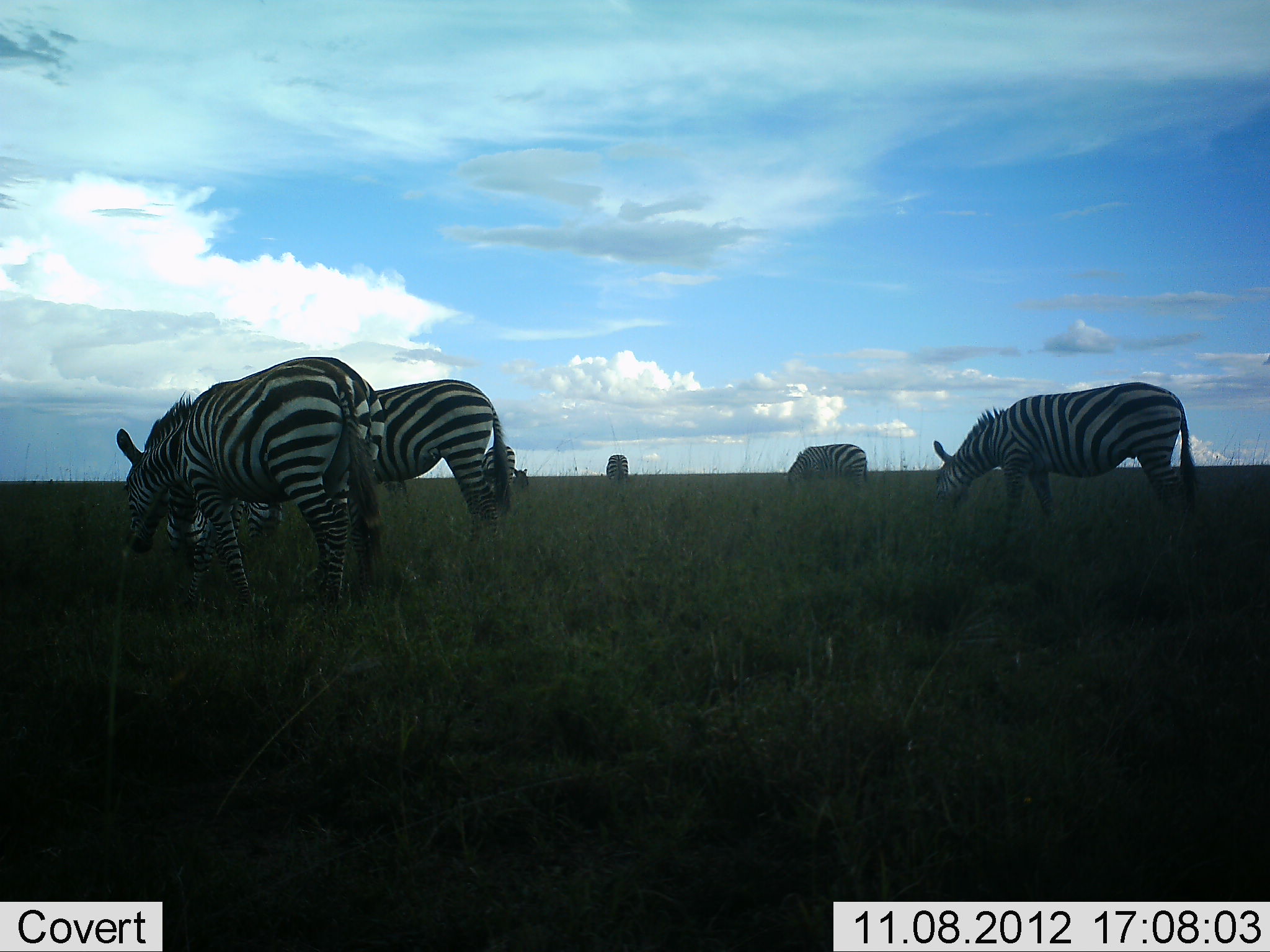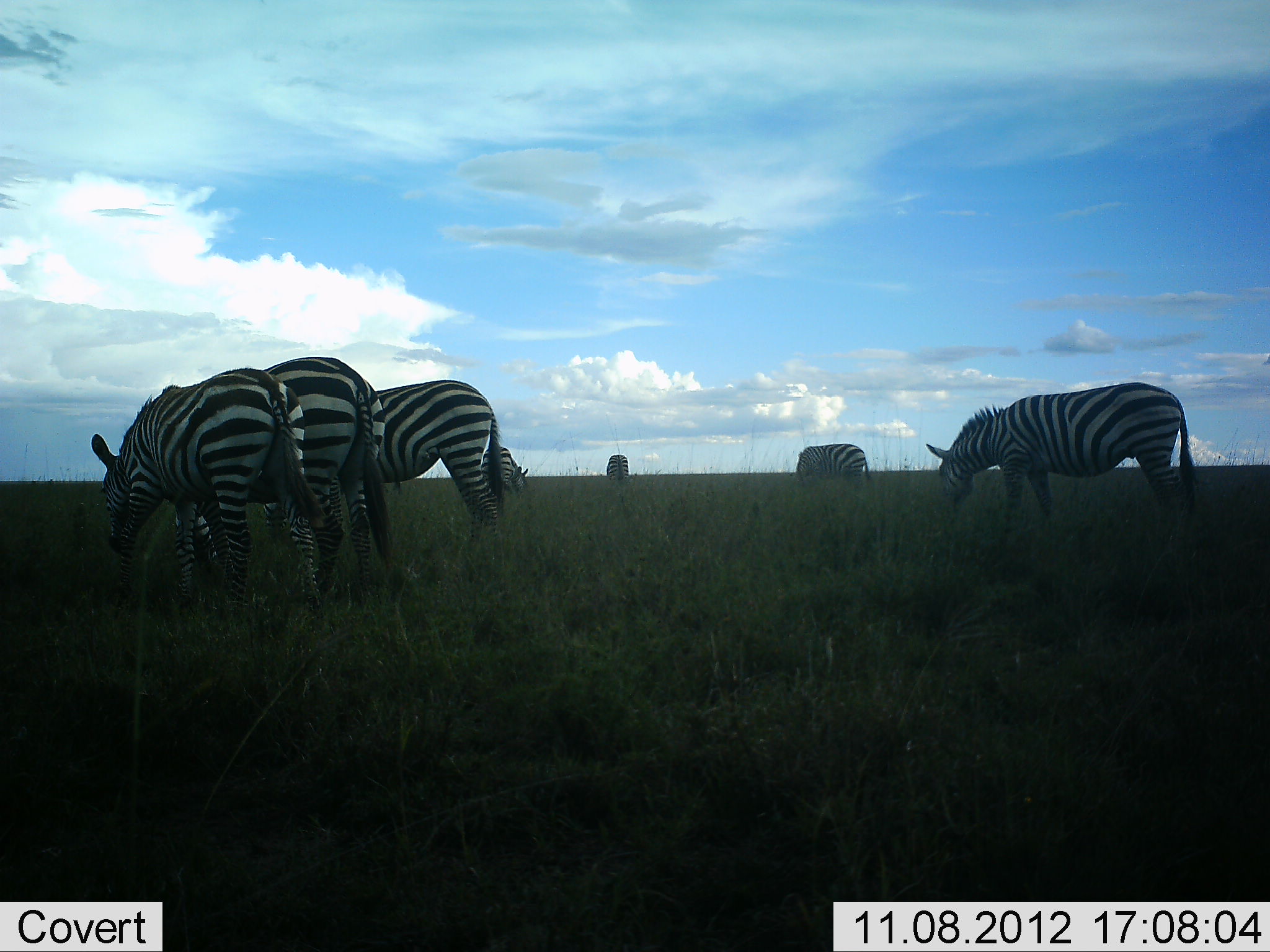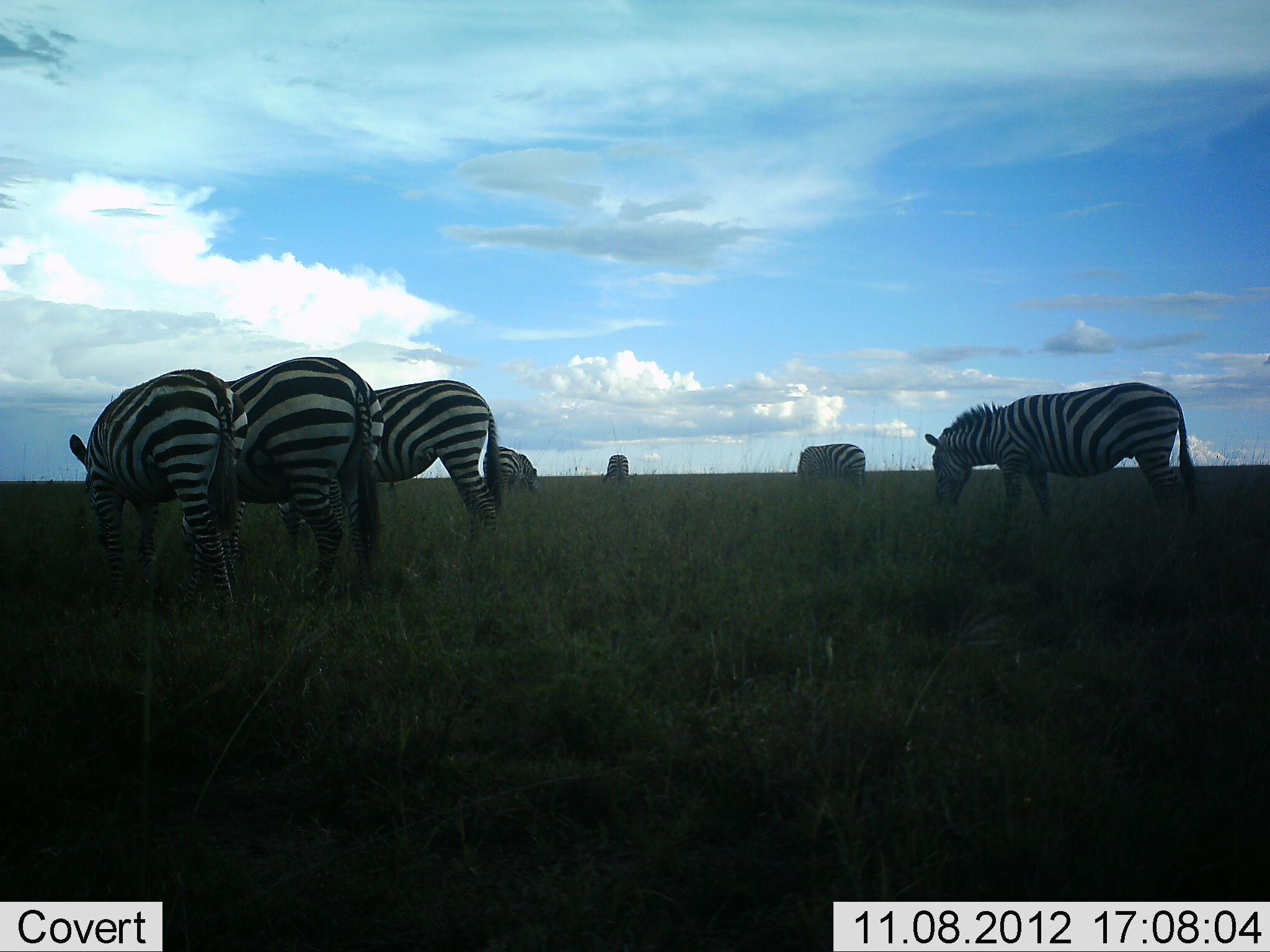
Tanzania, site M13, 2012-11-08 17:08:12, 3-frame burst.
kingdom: Animalia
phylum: Chordata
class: Mammalia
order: Perissodactyla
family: Equidae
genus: Equus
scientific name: Equus quagga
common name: plains zebra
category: zebra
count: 7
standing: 40%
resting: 0%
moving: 20%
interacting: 0%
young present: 0%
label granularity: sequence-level